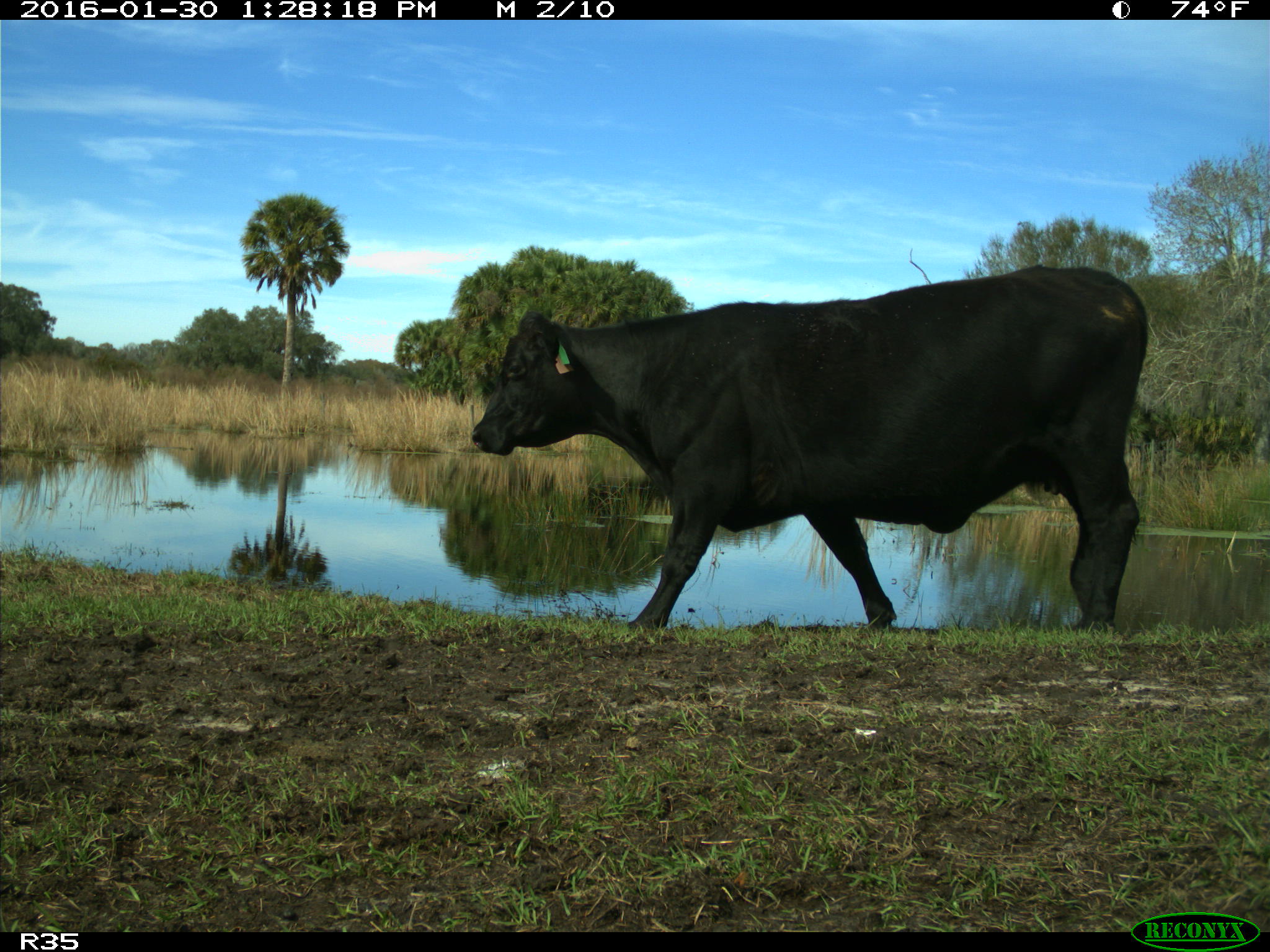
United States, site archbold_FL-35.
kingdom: Animalia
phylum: Chordata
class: Mammalia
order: Artiodactyla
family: Bovidae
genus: Bos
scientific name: Bos taurus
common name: domestic cow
Bos taurus (domestic cow).